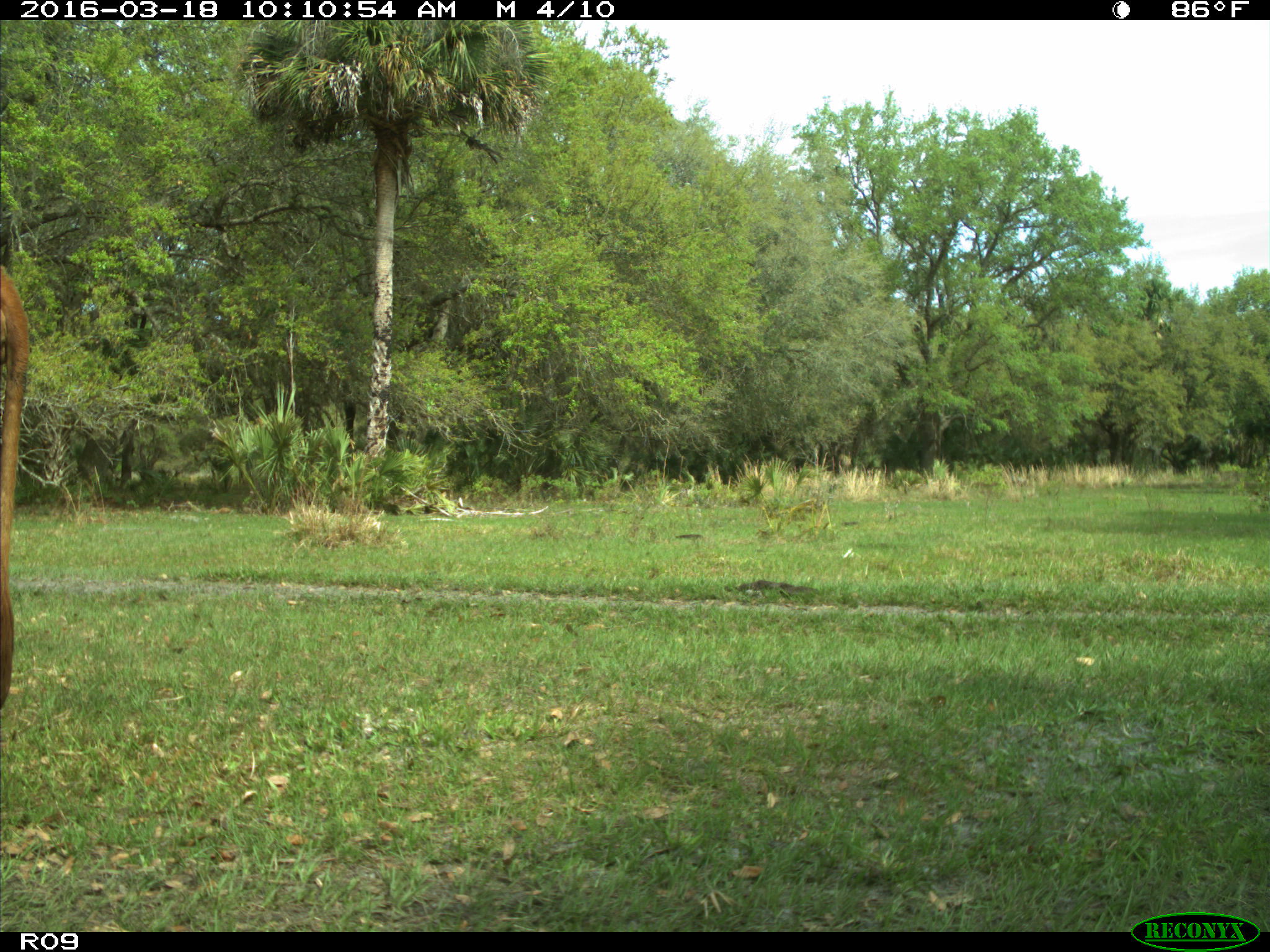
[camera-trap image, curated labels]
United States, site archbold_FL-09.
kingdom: Animalia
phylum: Chordata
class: Mammalia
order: Artiodactyla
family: Bovidae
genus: Bos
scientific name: Bos taurus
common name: domestic cow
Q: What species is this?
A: Bos taurus (domestic cow).